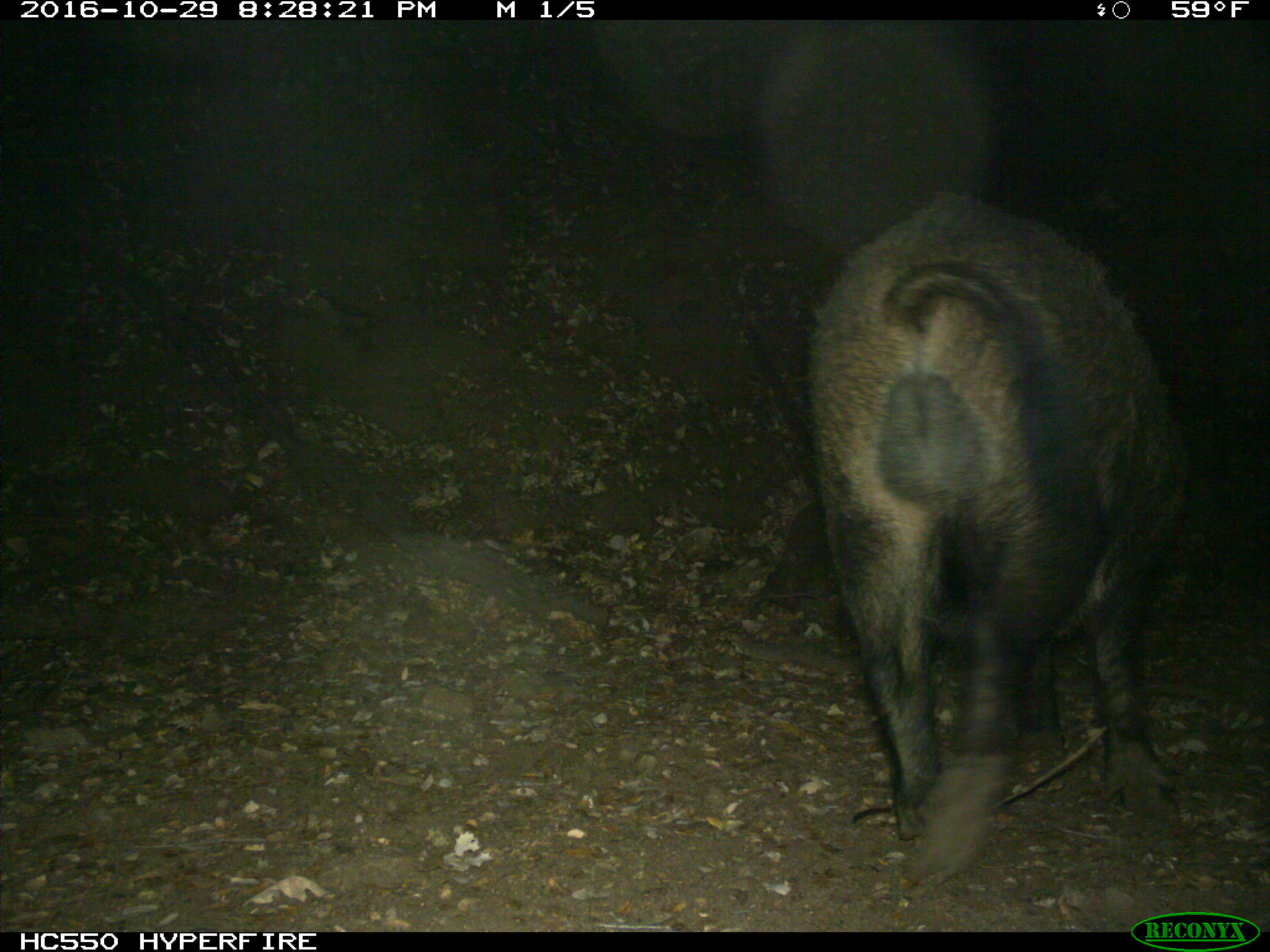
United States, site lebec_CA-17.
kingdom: Animalia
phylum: Chordata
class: Mammalia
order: Artiodactyla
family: Suidae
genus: Sus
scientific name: Sus scrofa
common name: wild boar